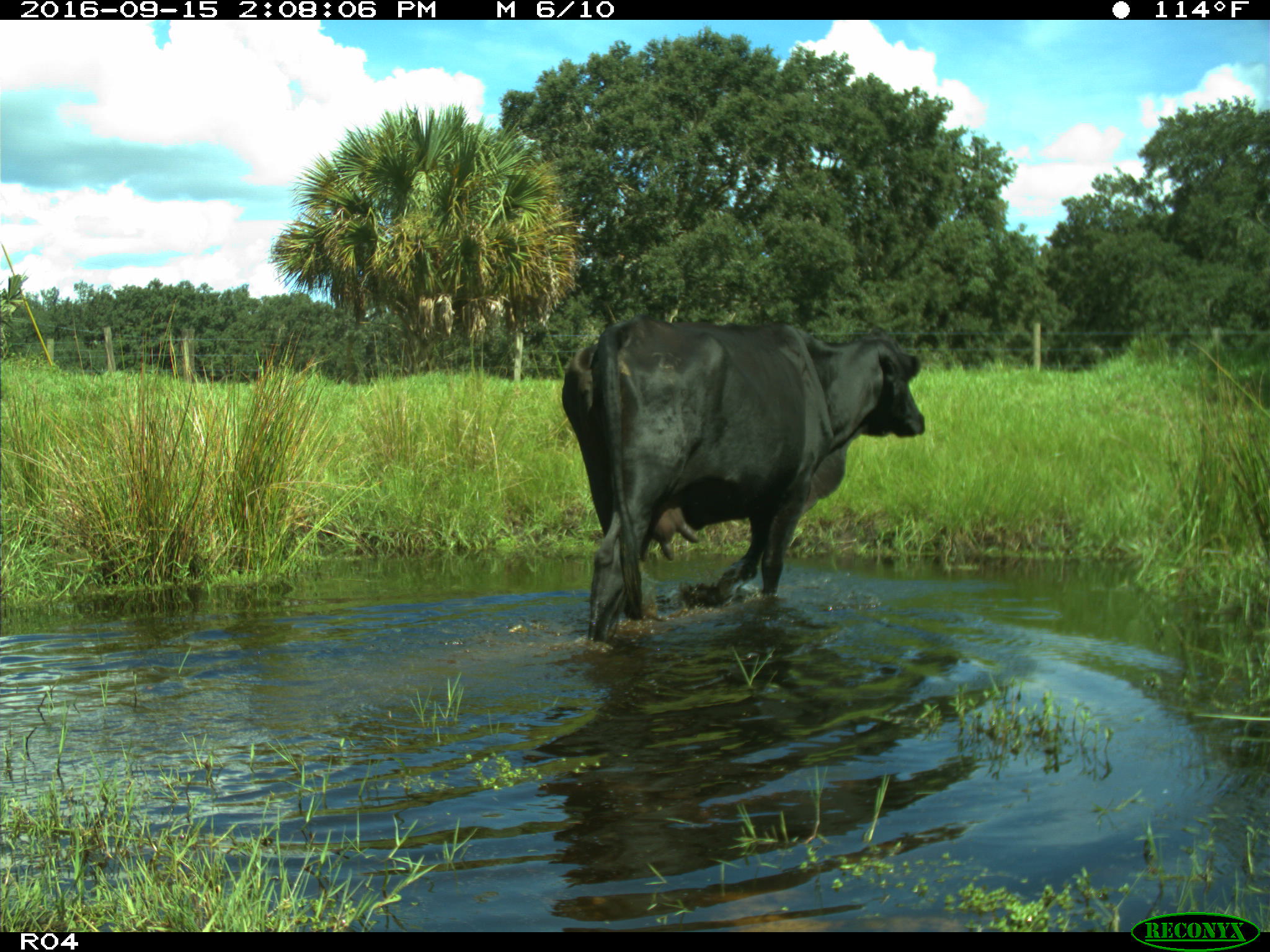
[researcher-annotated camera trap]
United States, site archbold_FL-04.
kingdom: Animalia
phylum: Chordata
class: Mammalia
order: Artiodactyla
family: Bovidae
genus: Bos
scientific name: Bos taurus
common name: domestic cow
Bos taurus (domestic cow).